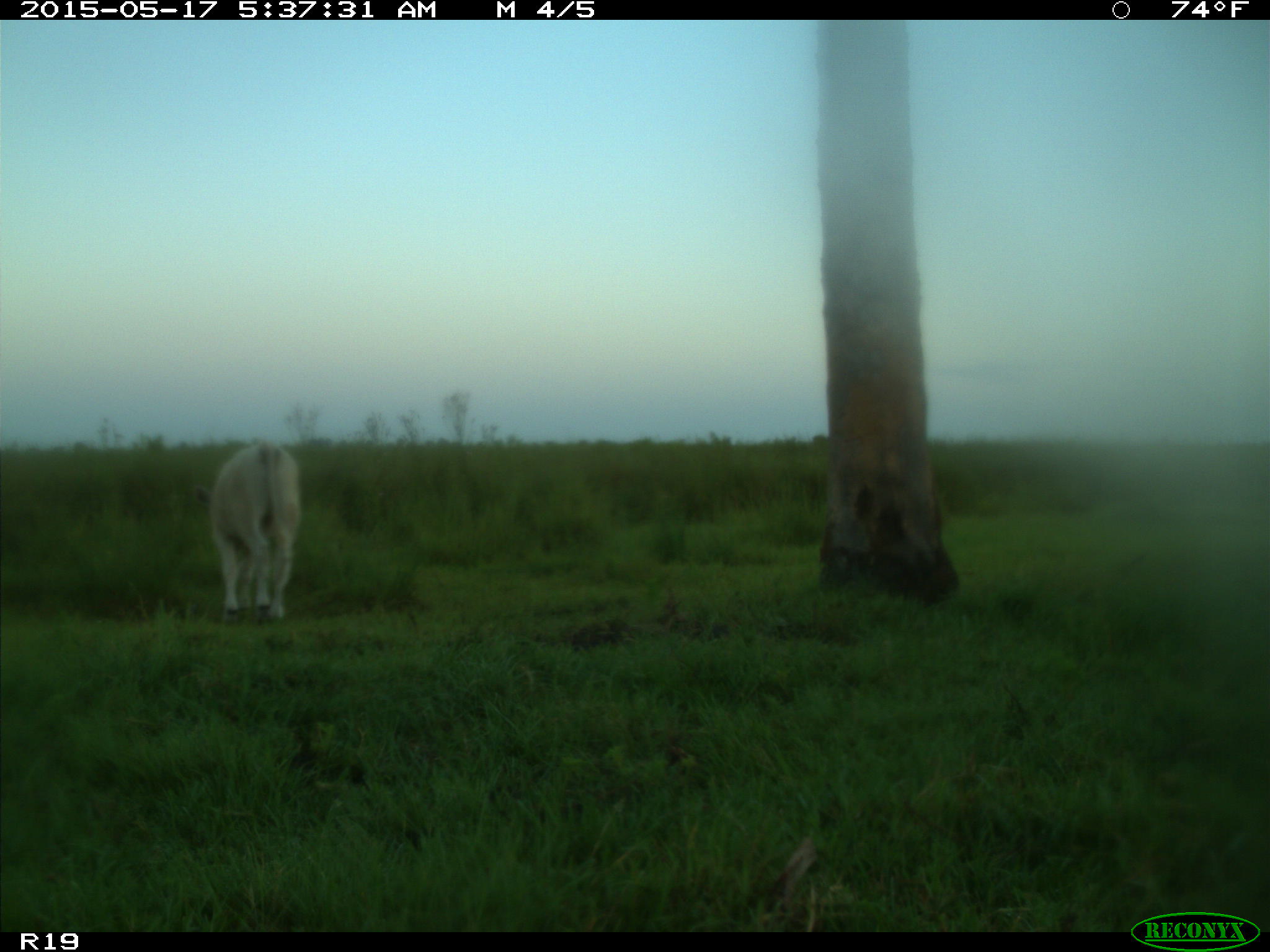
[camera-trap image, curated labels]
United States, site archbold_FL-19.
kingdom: Animalia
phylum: Chordata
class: Mammalia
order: Artiodactyla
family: Bovidae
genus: Bos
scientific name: Bos taurus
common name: domestic cow